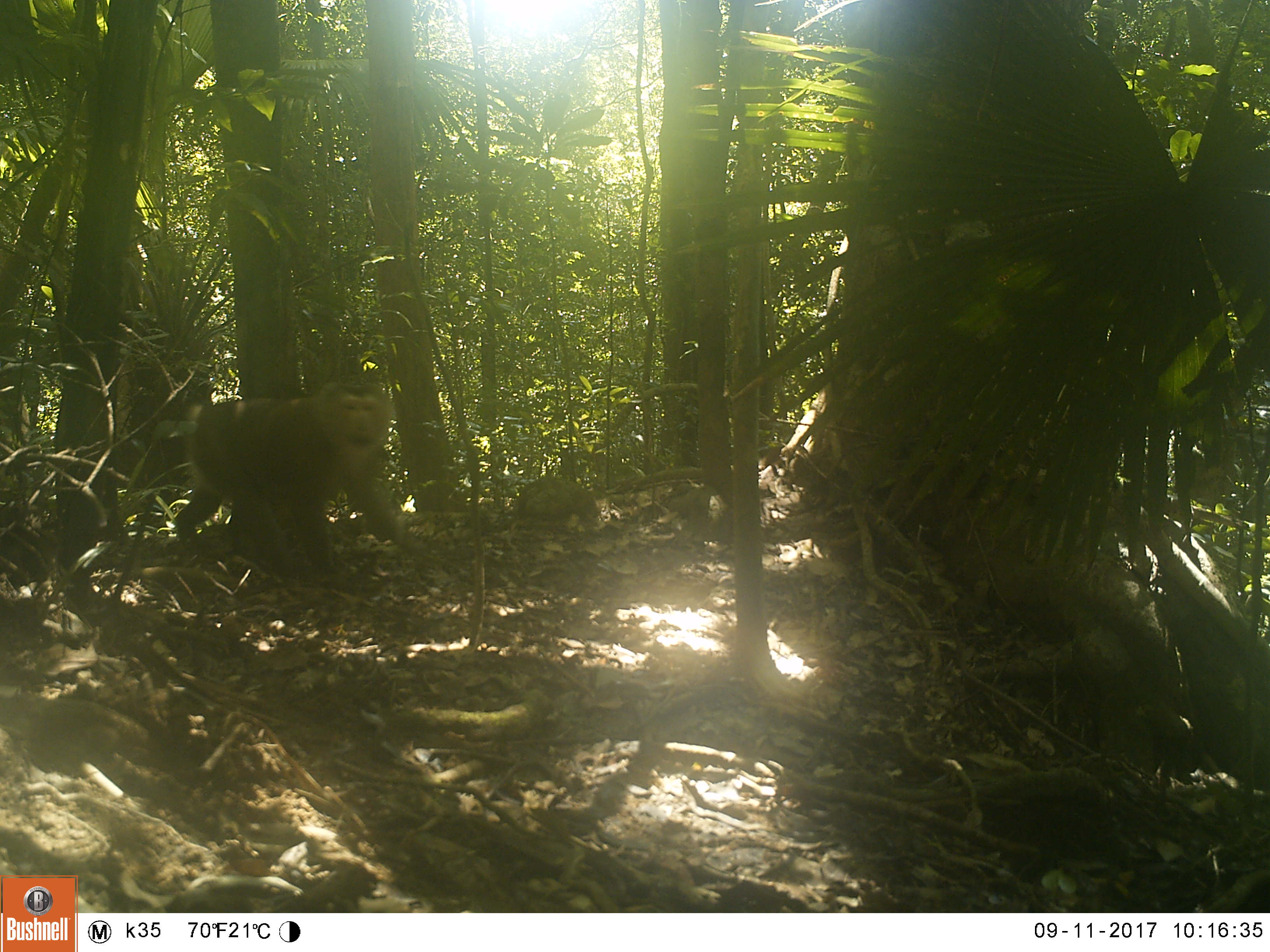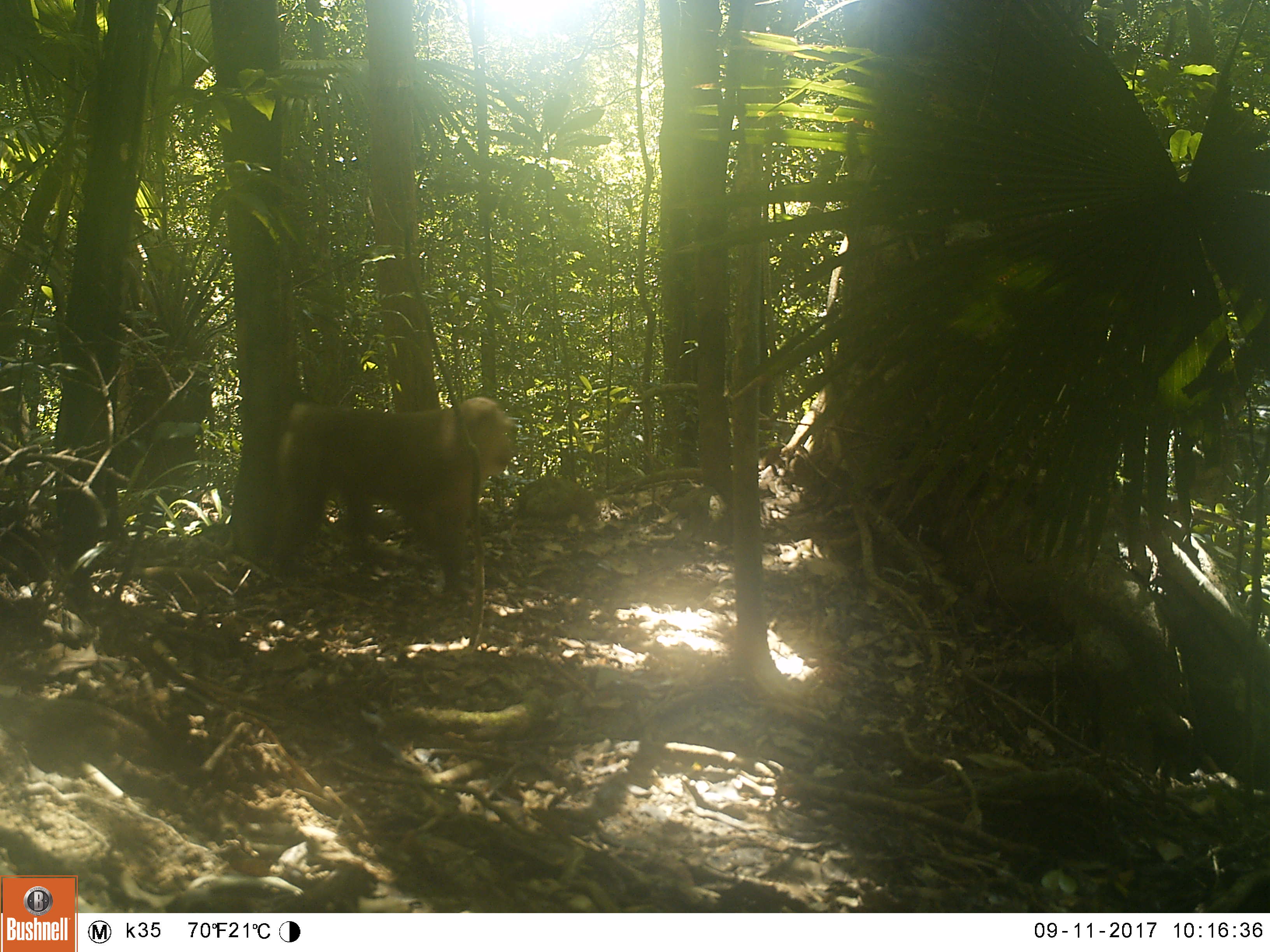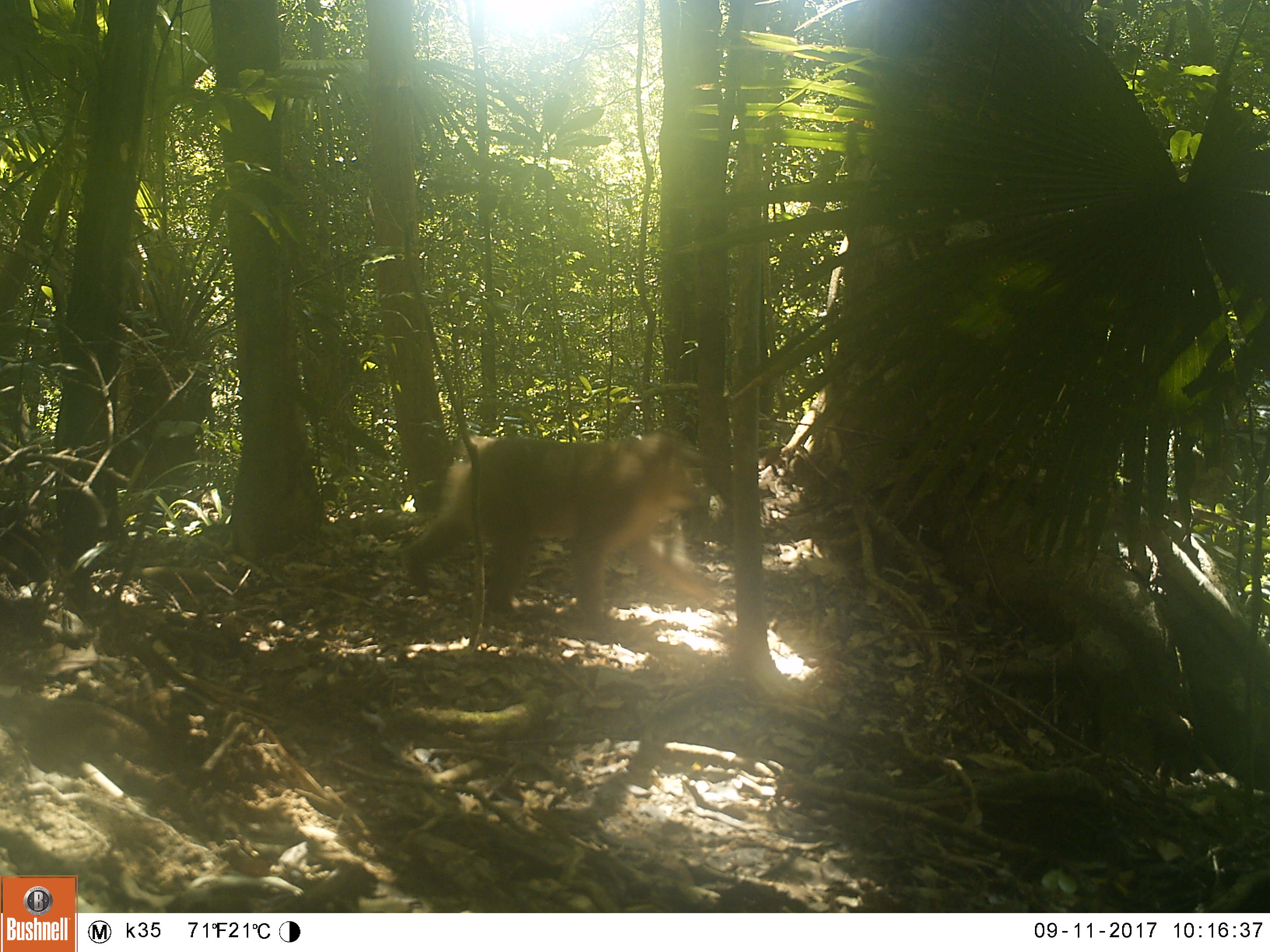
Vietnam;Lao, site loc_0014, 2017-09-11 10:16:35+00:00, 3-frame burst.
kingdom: Animalia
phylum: Chordata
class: Mammalia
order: Primates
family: Cercopithecidae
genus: Macaca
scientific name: Macaca nemestrina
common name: pig-tailed macaque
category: pig tailed macaque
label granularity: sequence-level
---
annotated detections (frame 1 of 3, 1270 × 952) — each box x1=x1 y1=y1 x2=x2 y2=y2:
pig tailed macaque: x1=171 y1=379 x2=426 y2=575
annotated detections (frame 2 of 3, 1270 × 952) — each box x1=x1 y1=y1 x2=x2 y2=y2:
pig tailed macaque: x1=264 y1=396 x2=520 y2=595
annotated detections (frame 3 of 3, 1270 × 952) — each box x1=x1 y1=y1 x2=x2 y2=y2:
pig tailed macaque: x1=396 y1=429 x2=717 y2=628